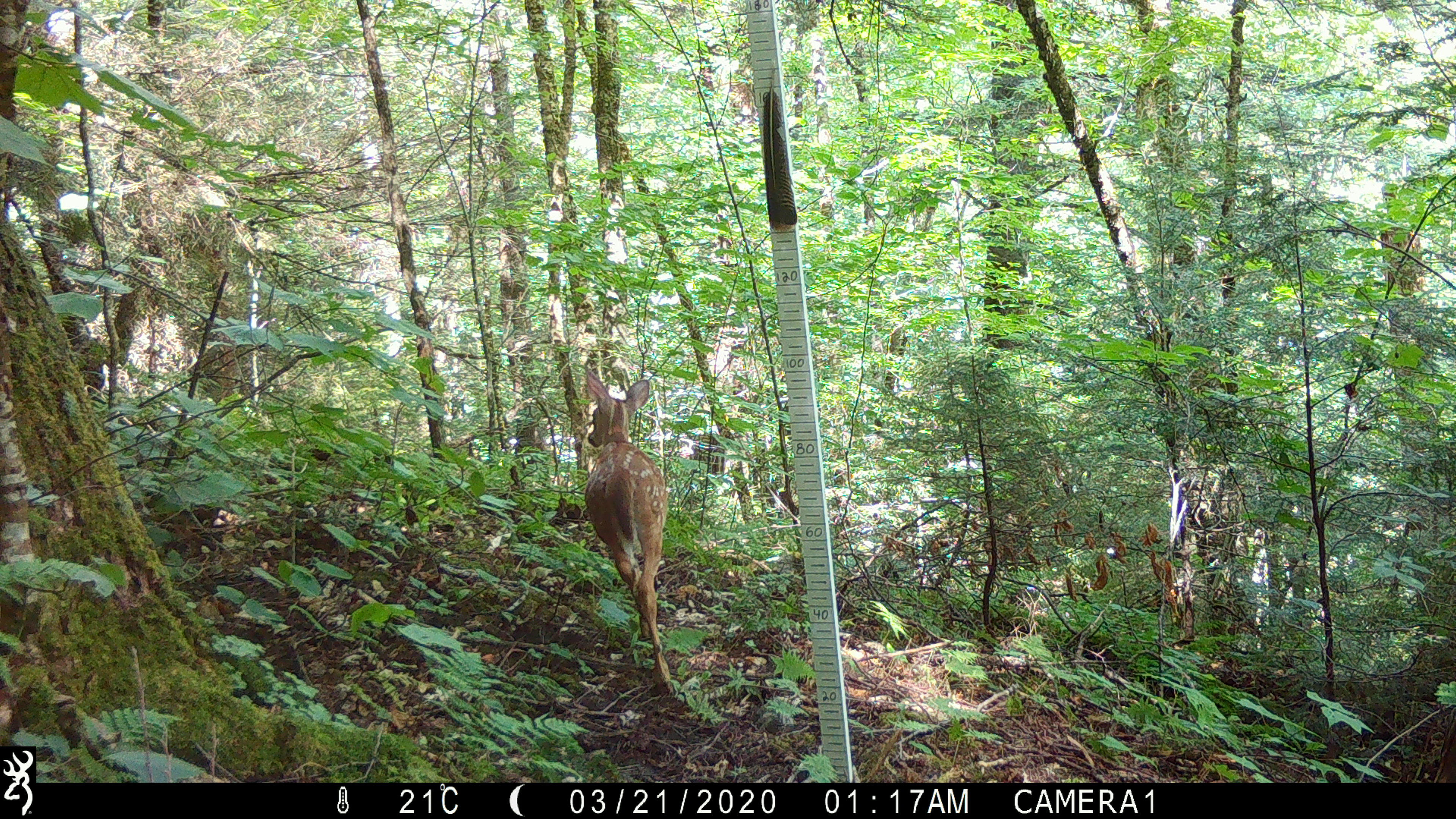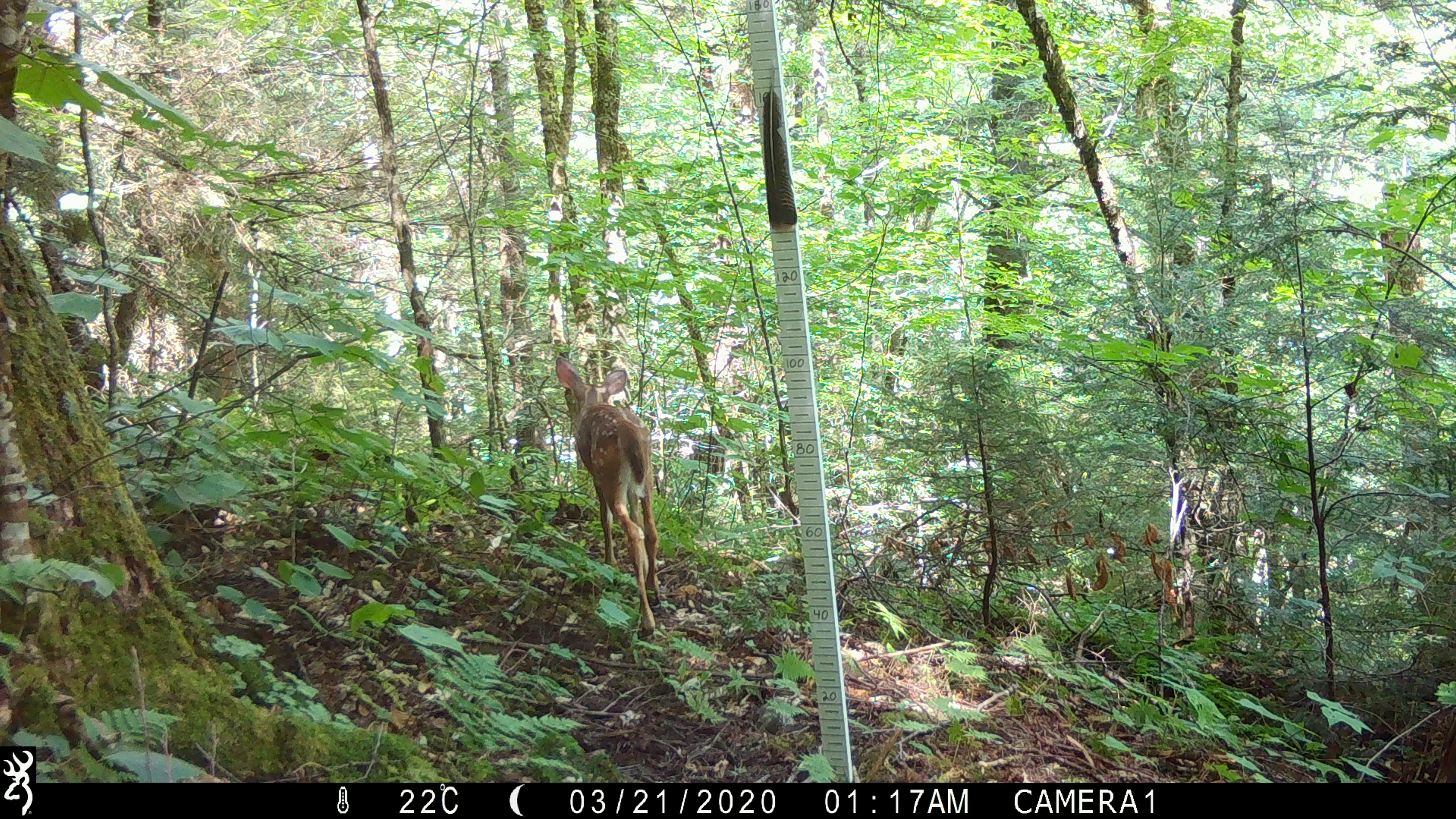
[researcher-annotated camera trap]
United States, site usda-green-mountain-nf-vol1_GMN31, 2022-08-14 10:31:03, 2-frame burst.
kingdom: Animalia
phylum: Chordata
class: Mammalia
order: Artiodactyla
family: Cervidae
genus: Odocoileus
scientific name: Odocoileus virginianus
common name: white-tailed deer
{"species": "white-tailed deer (Odocoileus virginianus)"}